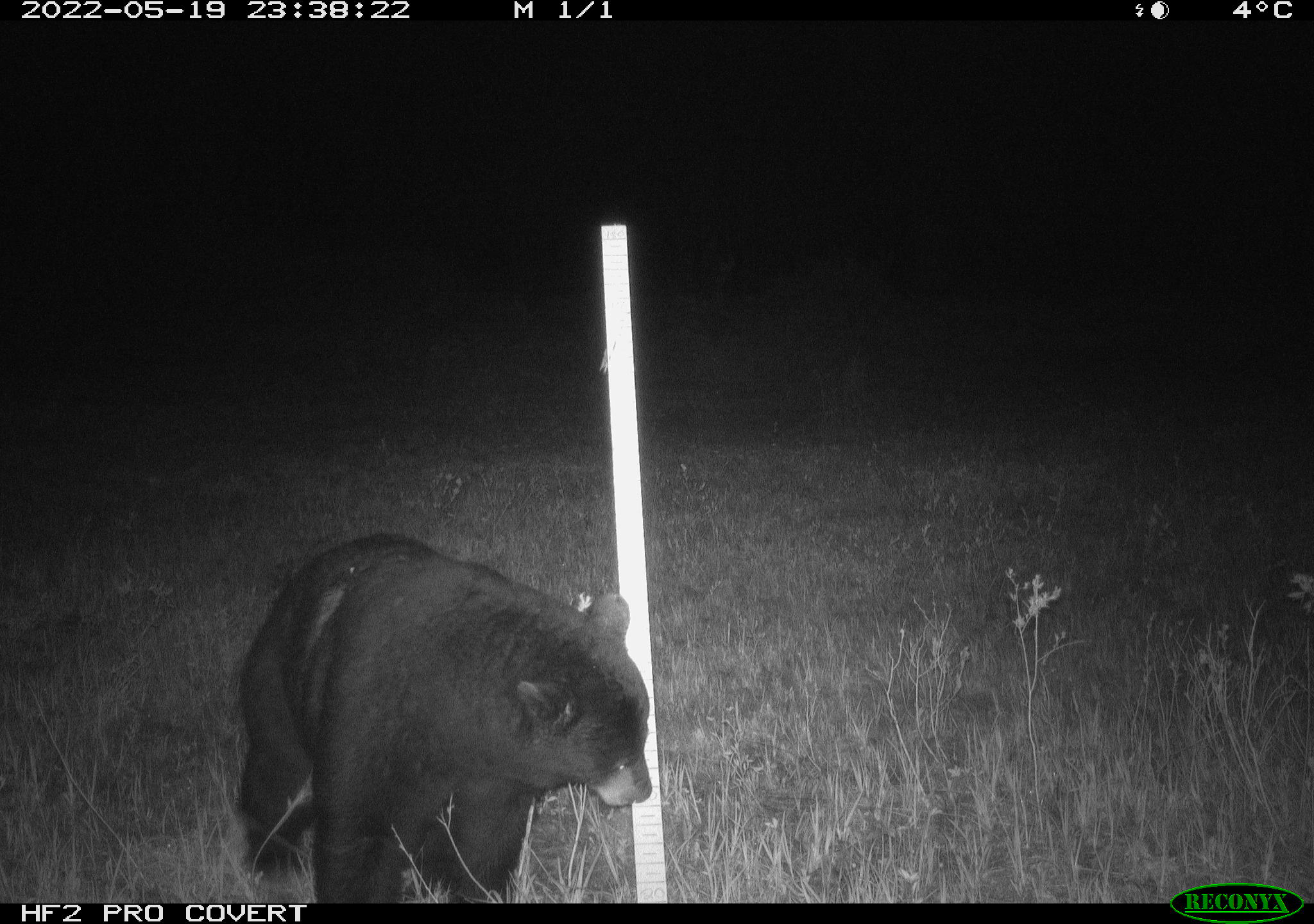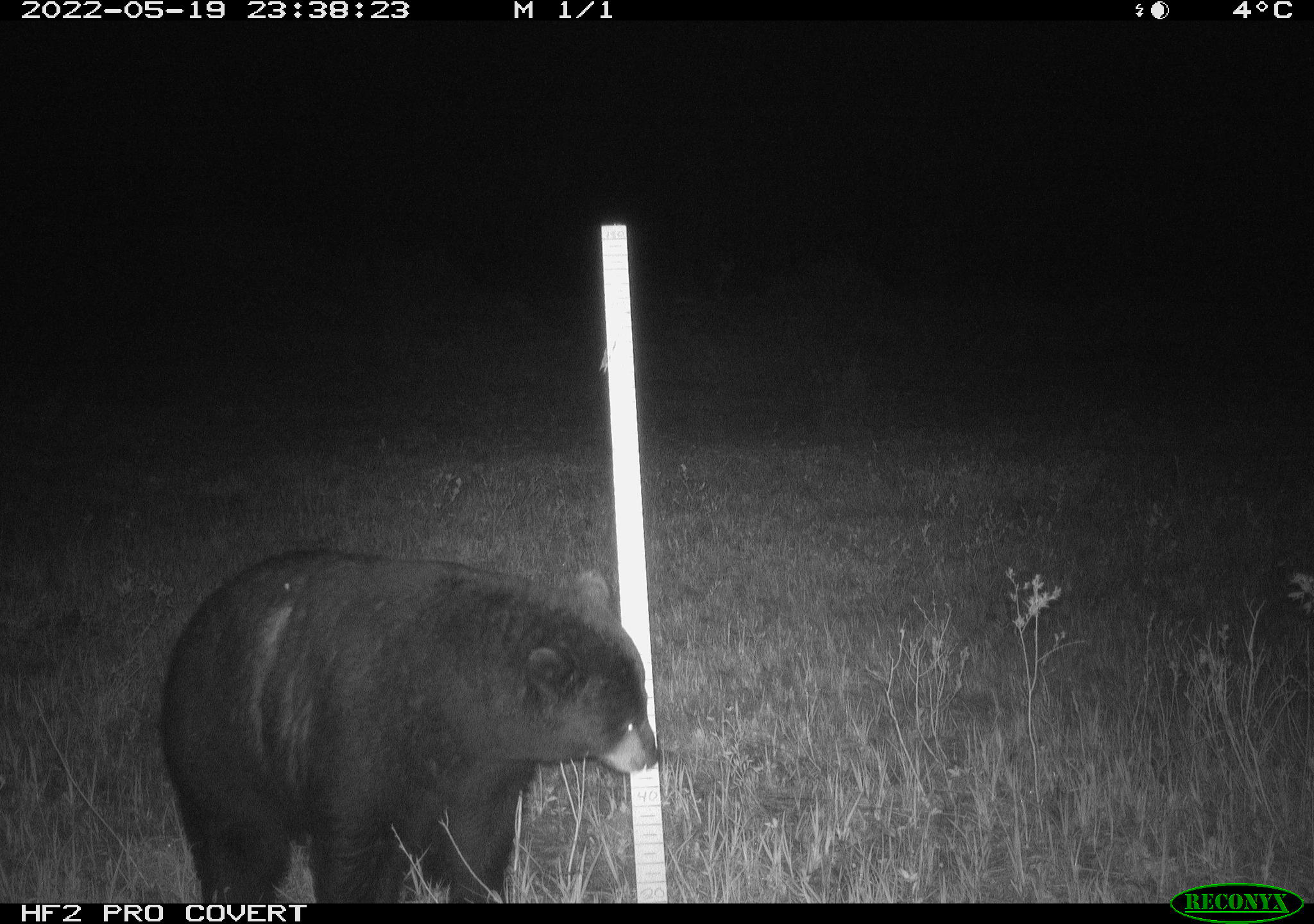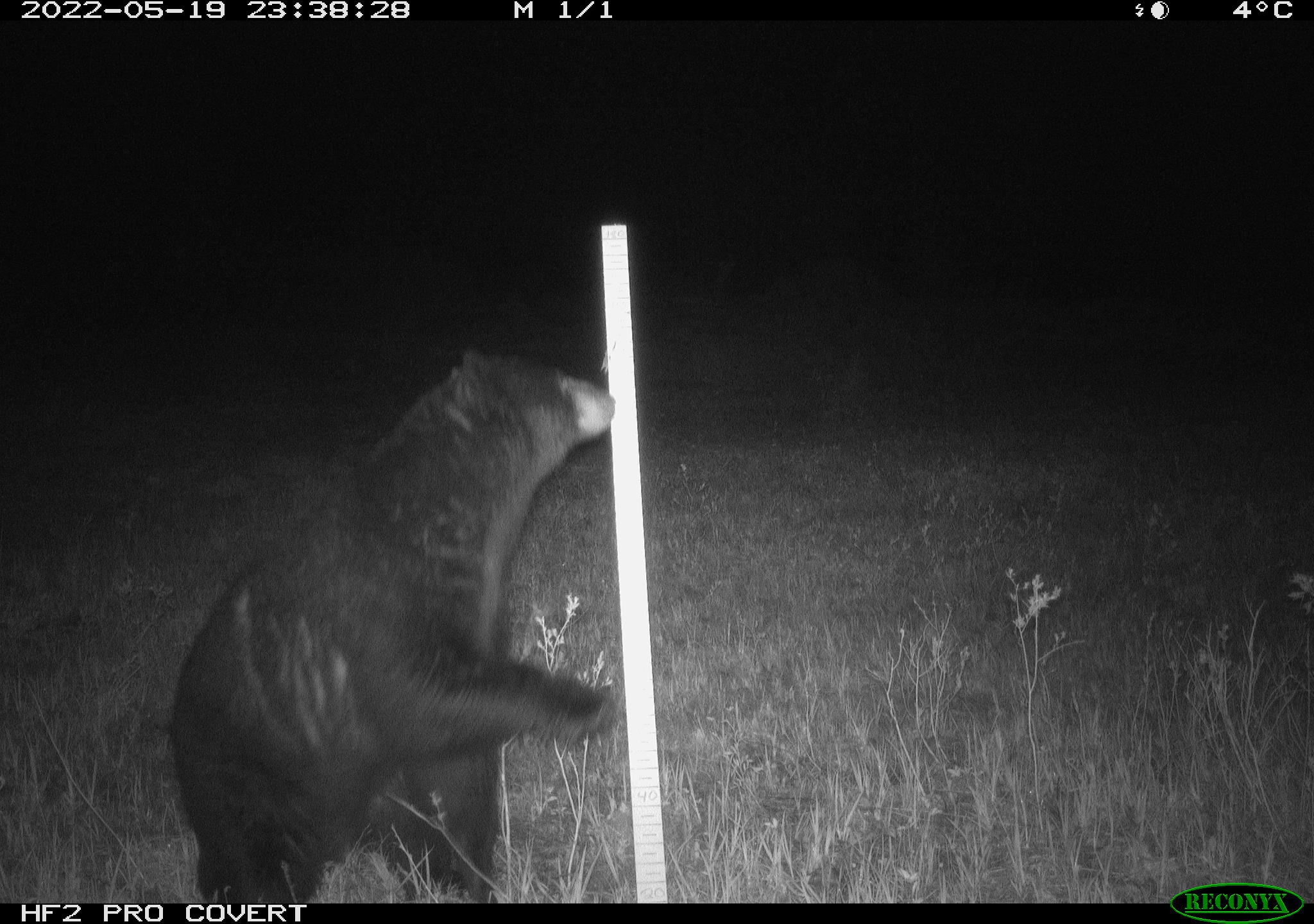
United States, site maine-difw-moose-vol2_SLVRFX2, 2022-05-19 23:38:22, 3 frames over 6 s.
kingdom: Animalia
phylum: Chordata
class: Mammalia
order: Carnivora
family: Ursidae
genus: Ursus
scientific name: Ursus americanus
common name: black bear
Black bear (Ursus americanus).